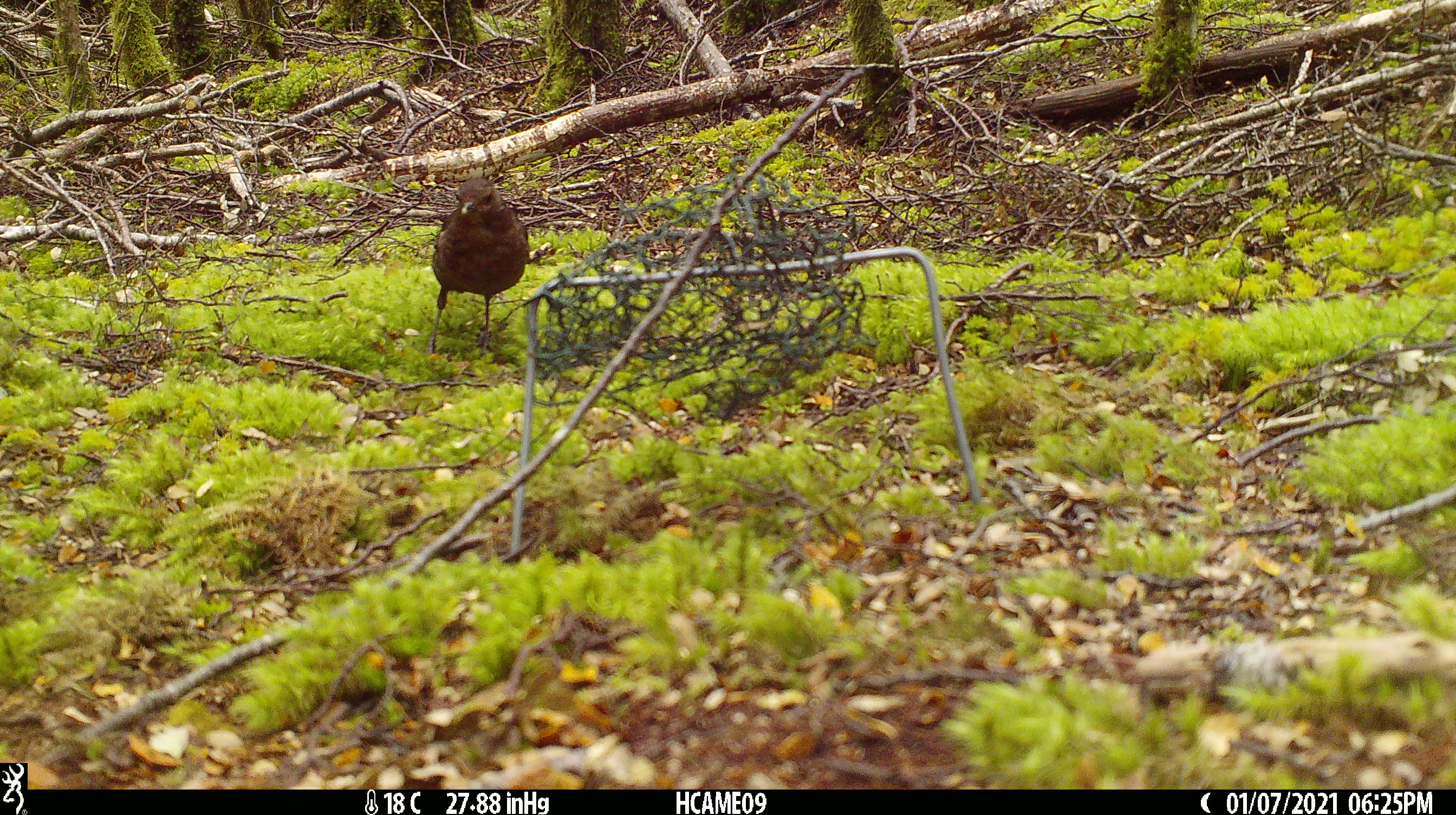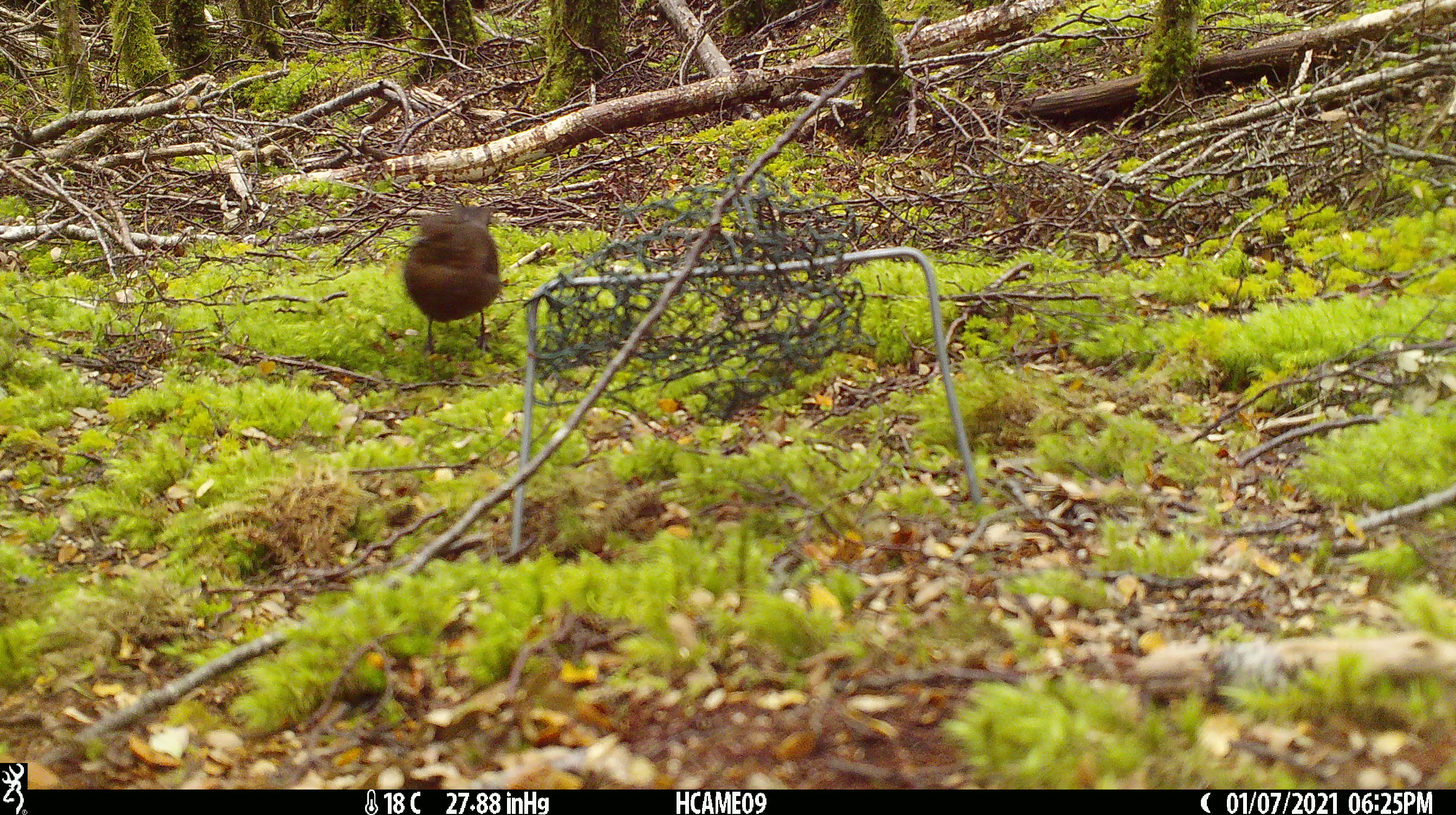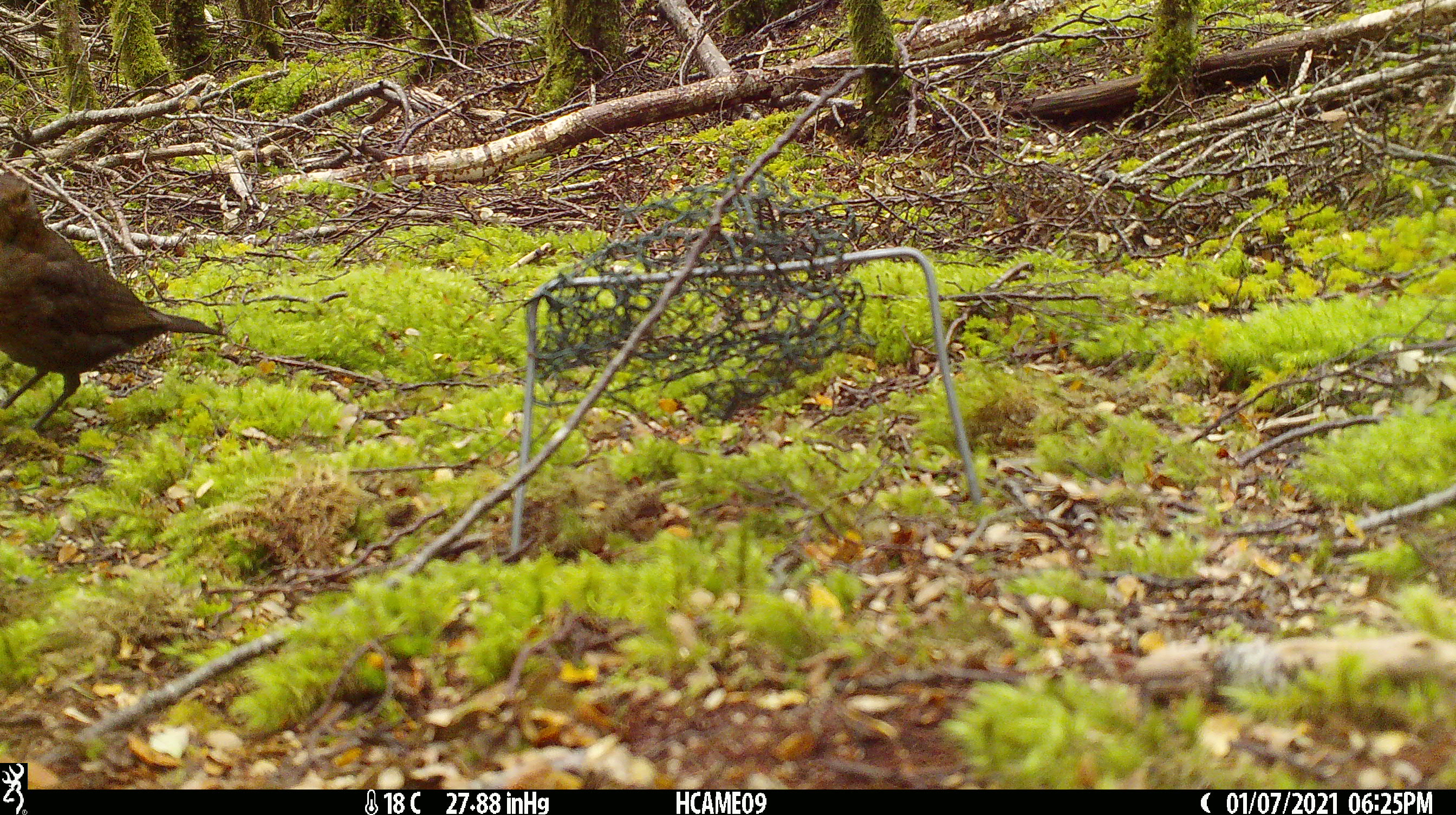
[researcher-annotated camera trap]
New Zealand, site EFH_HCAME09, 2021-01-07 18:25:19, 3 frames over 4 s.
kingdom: Animalia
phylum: Chordata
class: Aves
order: Passeriformes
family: Turdidae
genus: Turdus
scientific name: Turdus merula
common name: eurasian blackbird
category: blackbird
Blackbird (eurasian blackbird) (Turdus merula).